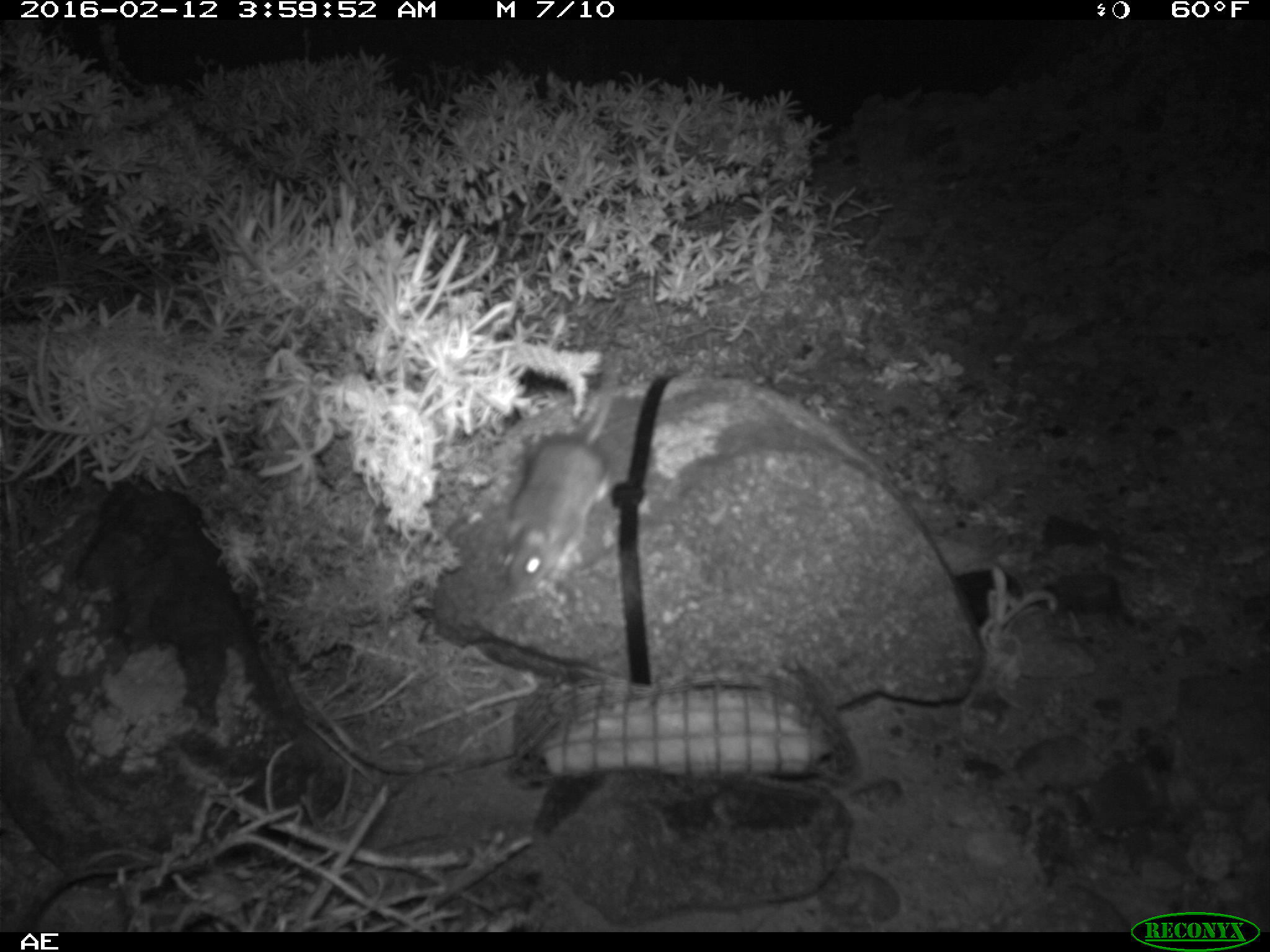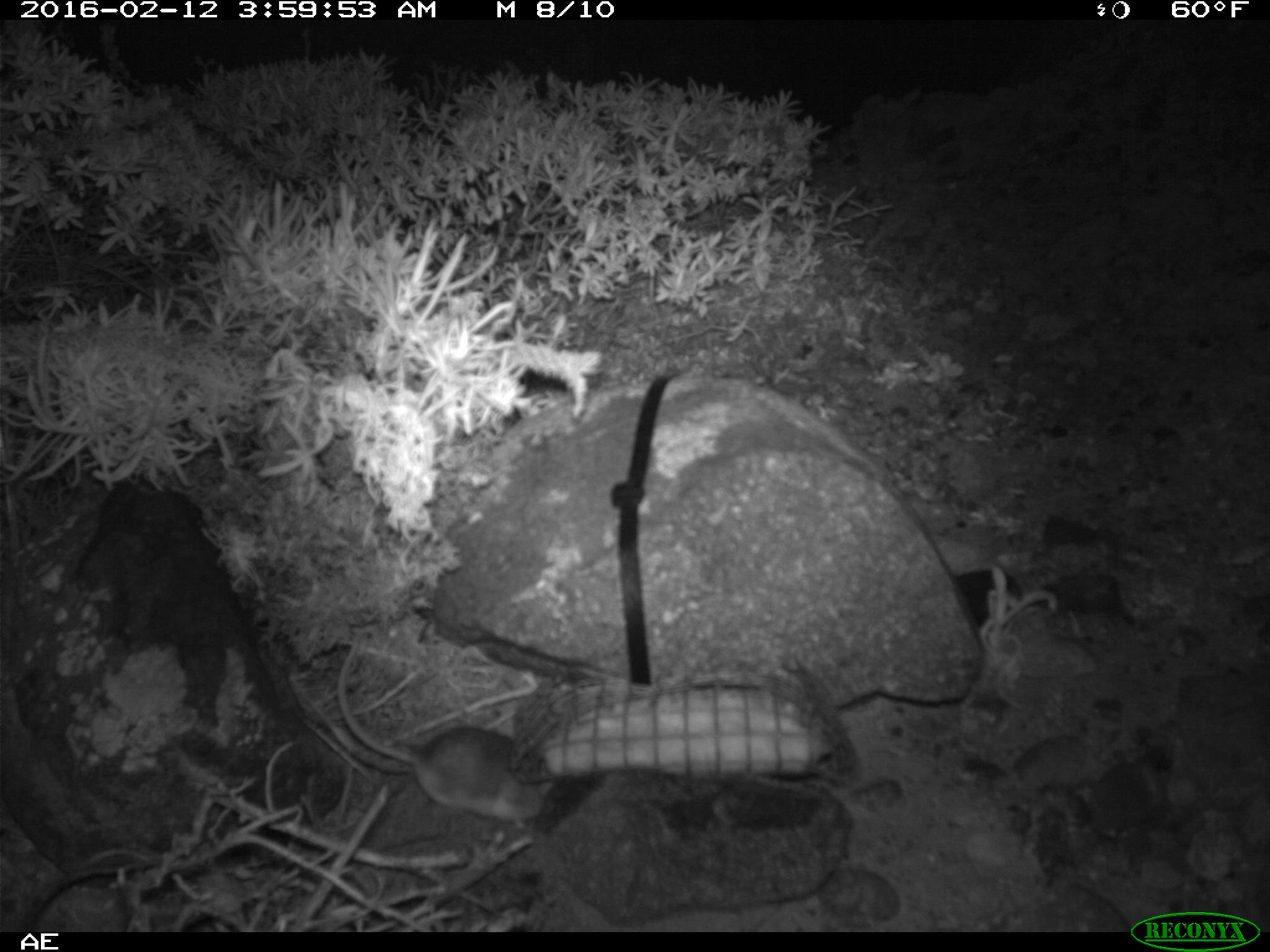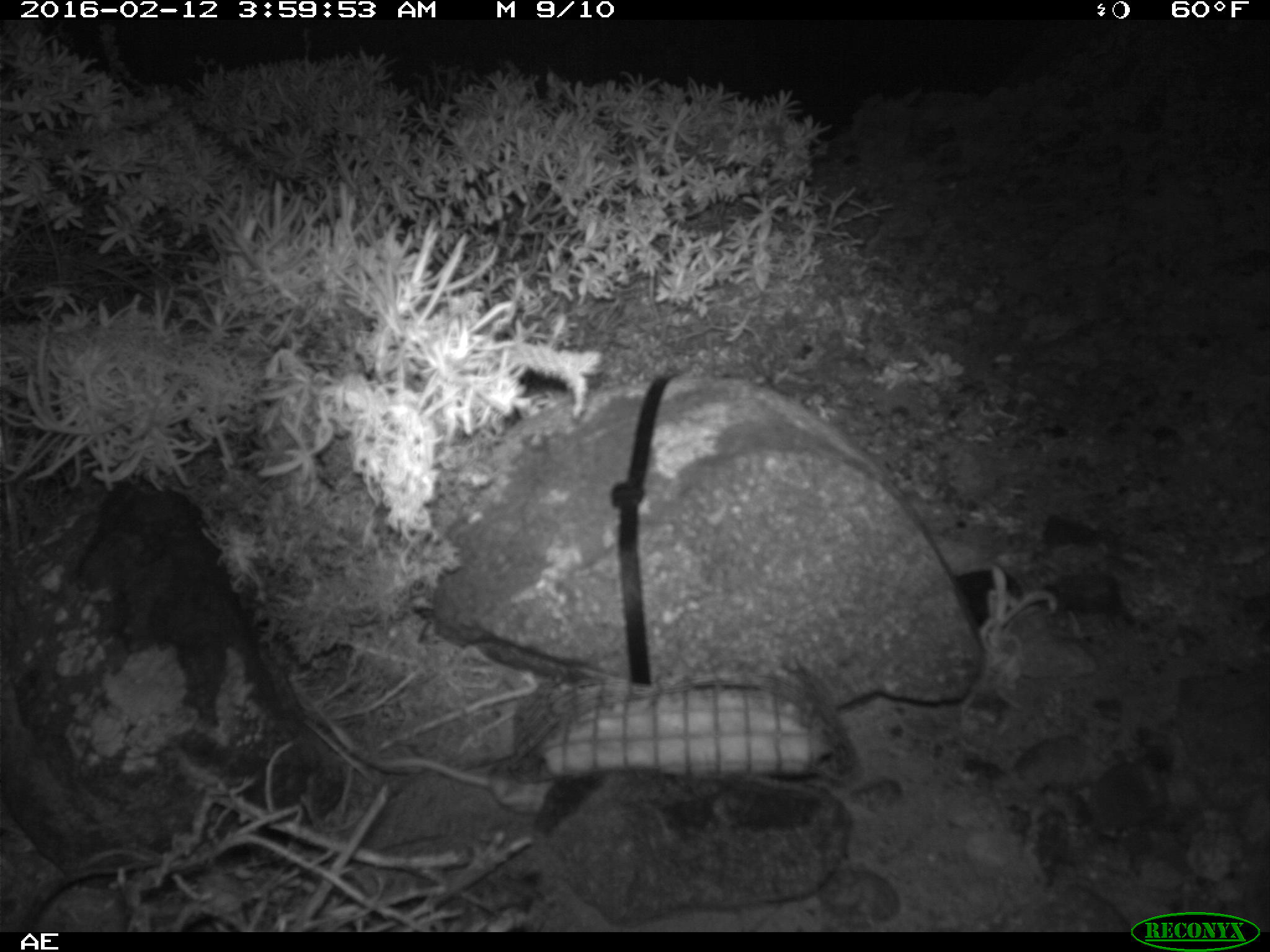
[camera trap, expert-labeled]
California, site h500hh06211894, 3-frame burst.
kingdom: Animalia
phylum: Chordata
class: Mammalia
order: Rodentia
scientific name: Rodentia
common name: rodent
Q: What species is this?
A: Rodent (Rodentia).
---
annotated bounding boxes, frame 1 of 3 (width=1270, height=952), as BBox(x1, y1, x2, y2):
rodent: BBox(507, 361, 618, 596)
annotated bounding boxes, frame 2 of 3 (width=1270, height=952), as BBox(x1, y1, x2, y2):
rodent: BBox(339, 637, 555, 827)